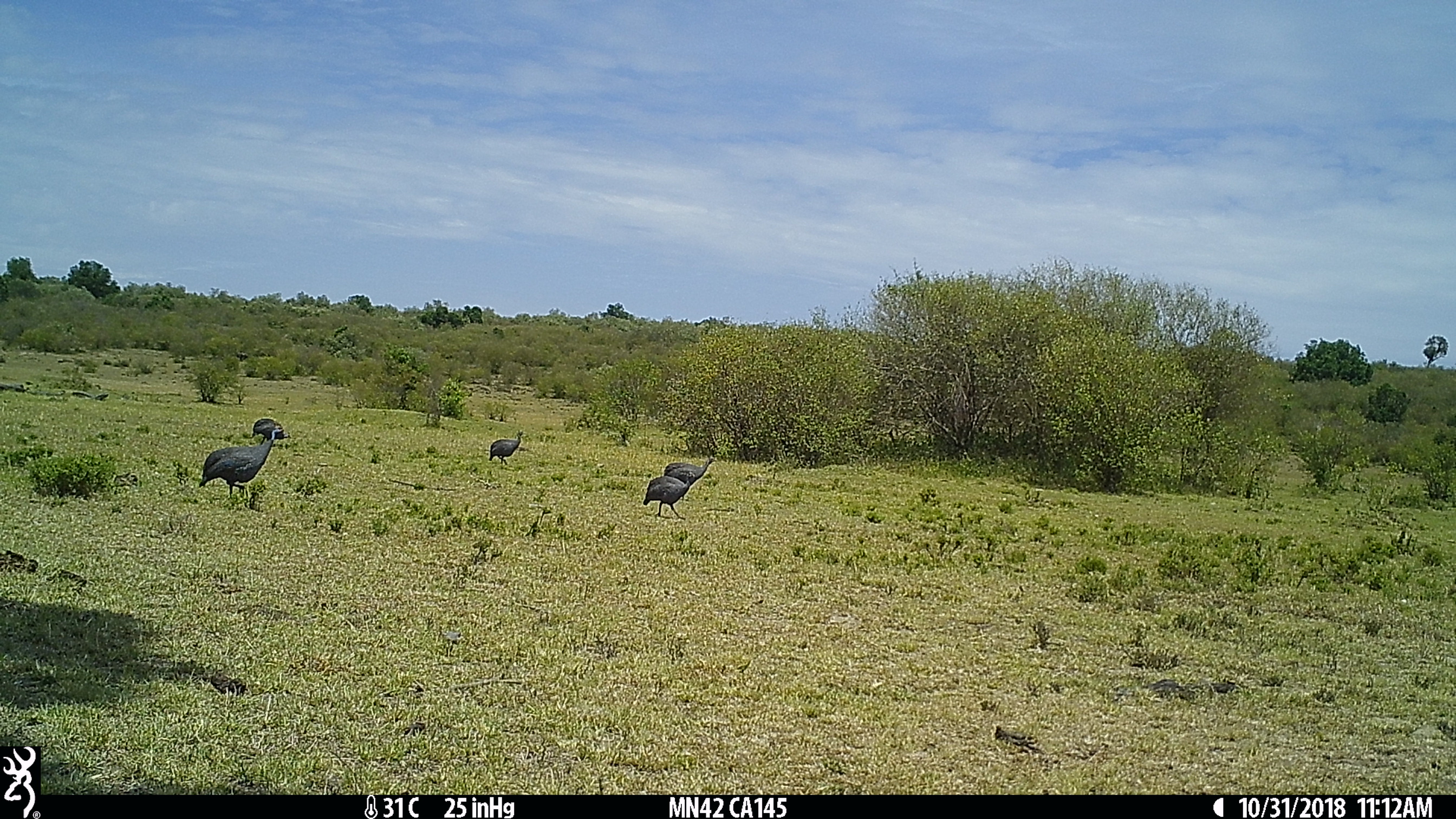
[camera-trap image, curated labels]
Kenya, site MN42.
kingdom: Animalia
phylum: Chordata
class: Aves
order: Galliformes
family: Numididae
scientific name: Numididae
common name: guineafowl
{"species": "guineafowl (Numididae)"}